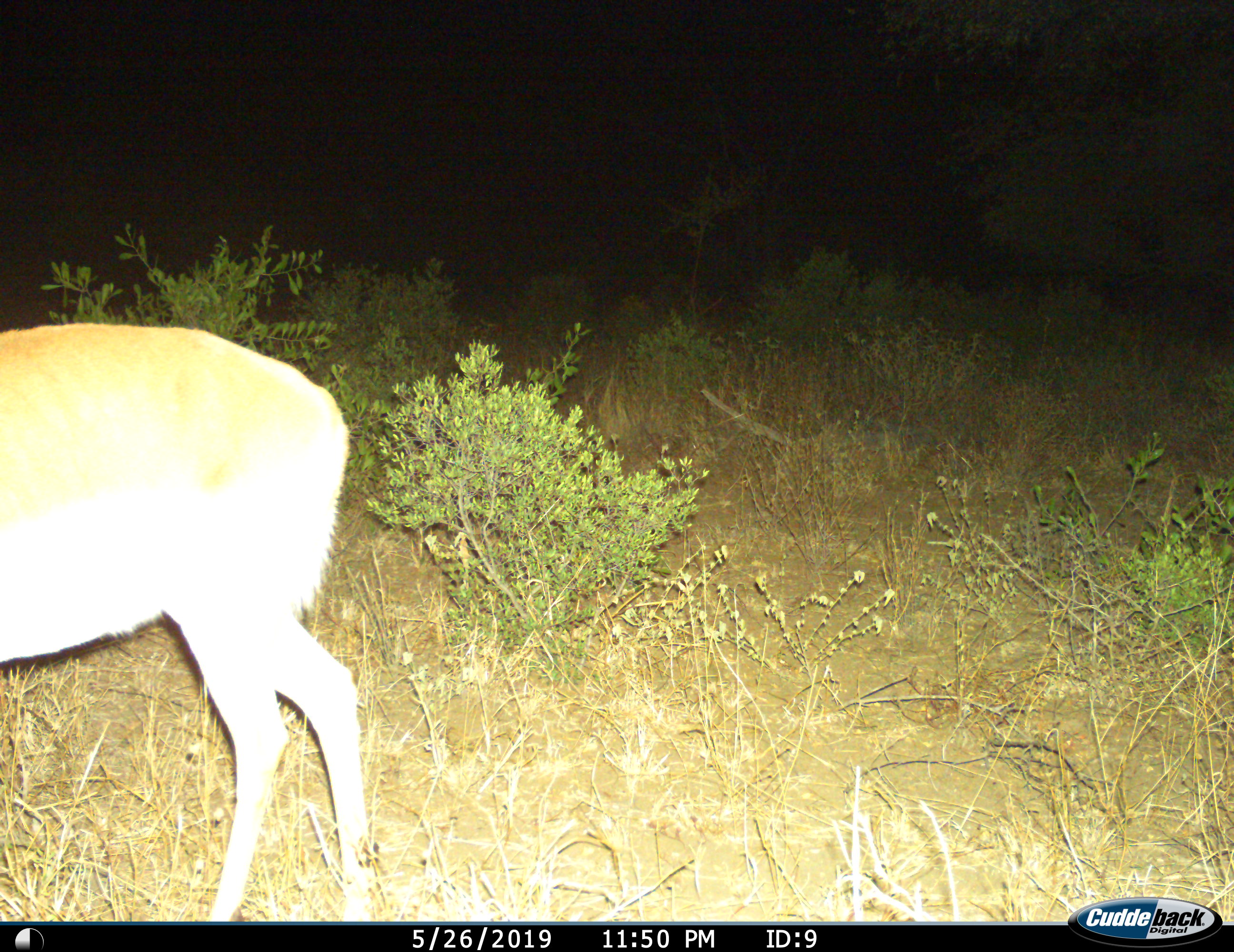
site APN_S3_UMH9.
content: unidentified animal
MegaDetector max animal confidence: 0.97